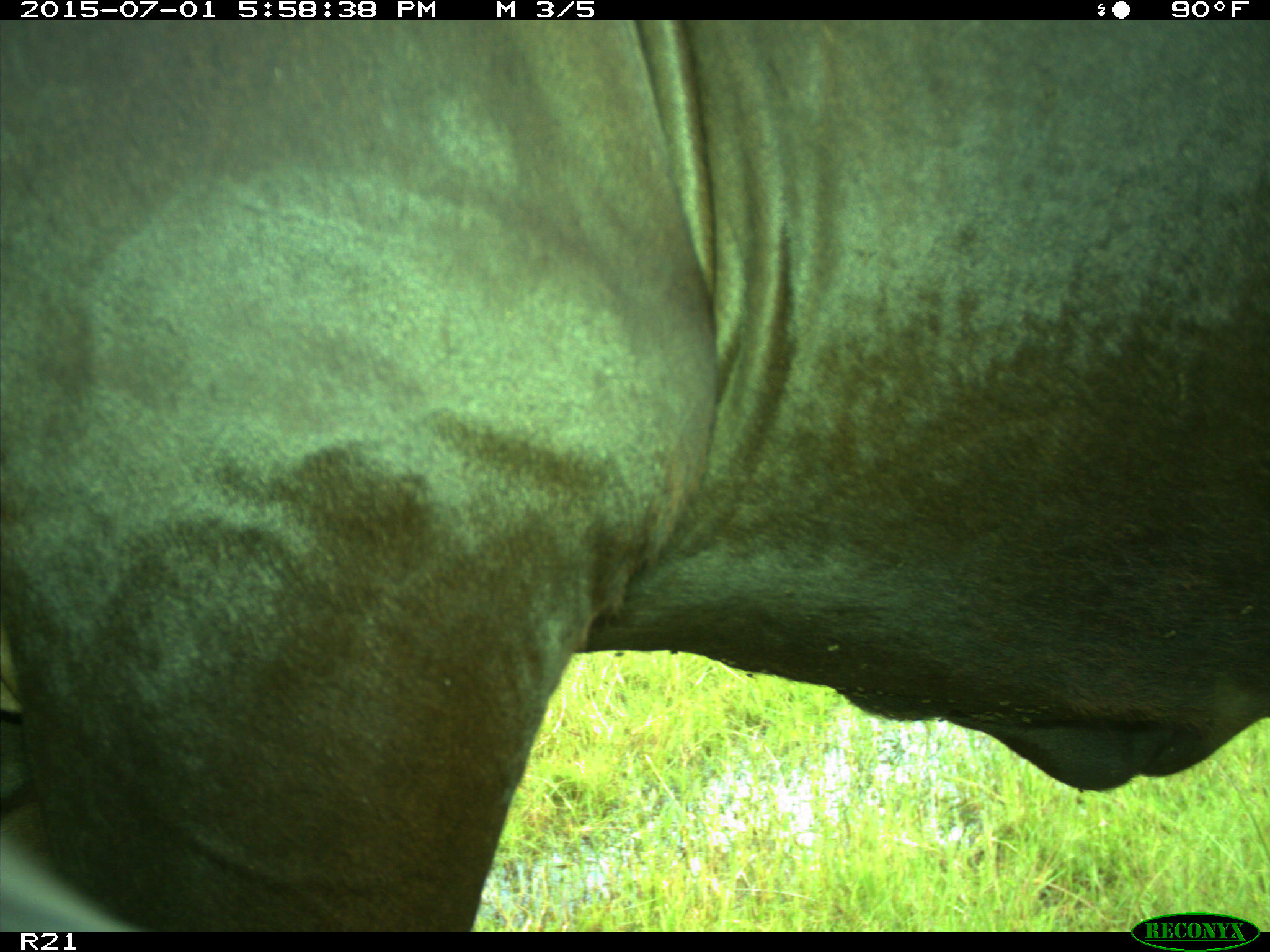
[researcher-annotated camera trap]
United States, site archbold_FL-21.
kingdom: Animalia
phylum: Chordata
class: Mammalia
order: Artiodactyla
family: Bovidae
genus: Bos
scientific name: Bos taurus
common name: domestic cow